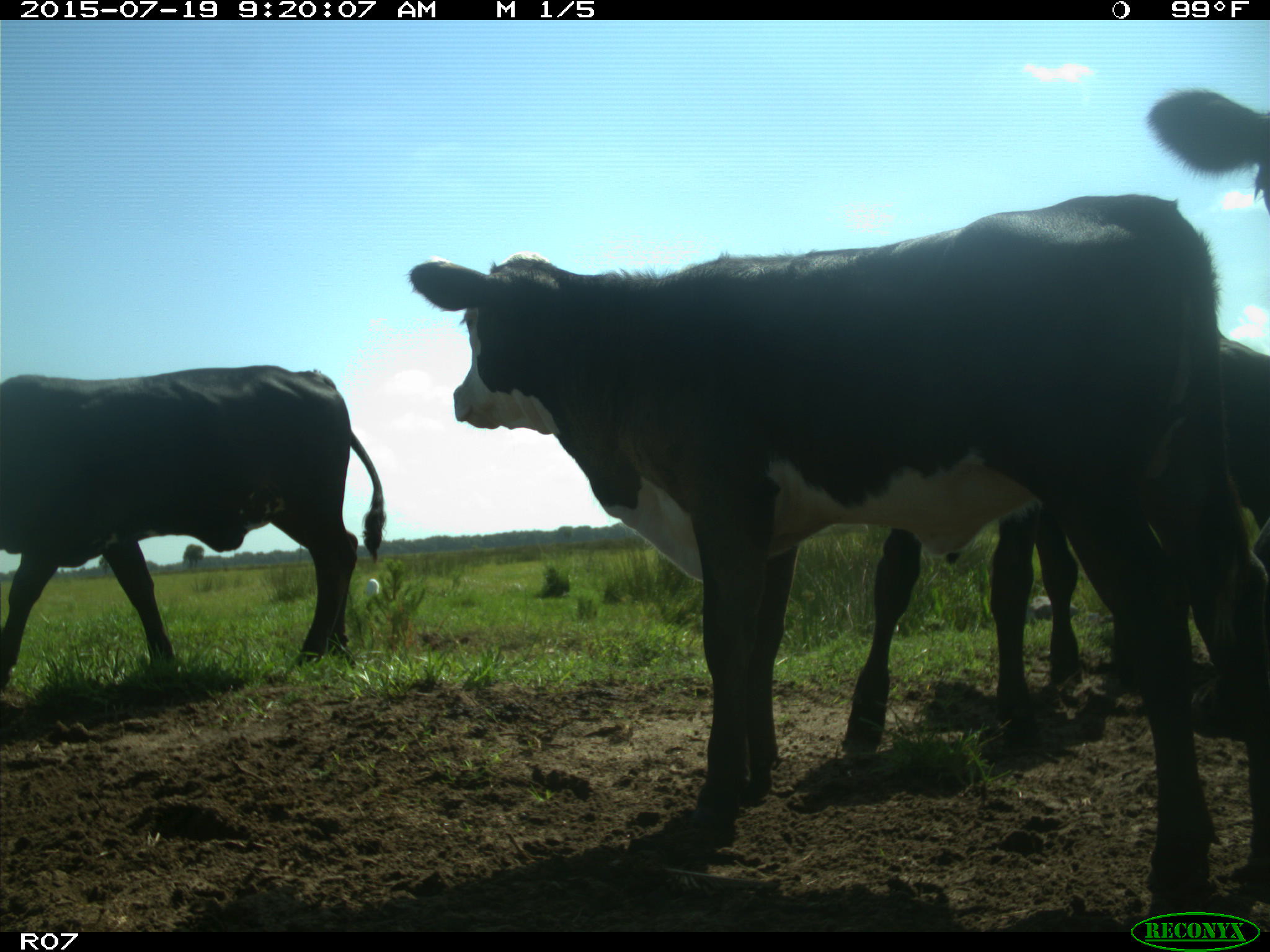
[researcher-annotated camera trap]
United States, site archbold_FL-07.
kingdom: Animalia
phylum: Chordata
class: Mammalia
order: Artiodactyla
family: Bovidae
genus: Bos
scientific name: Bos taurus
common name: domestic cow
Bos taurus (domestic cow).